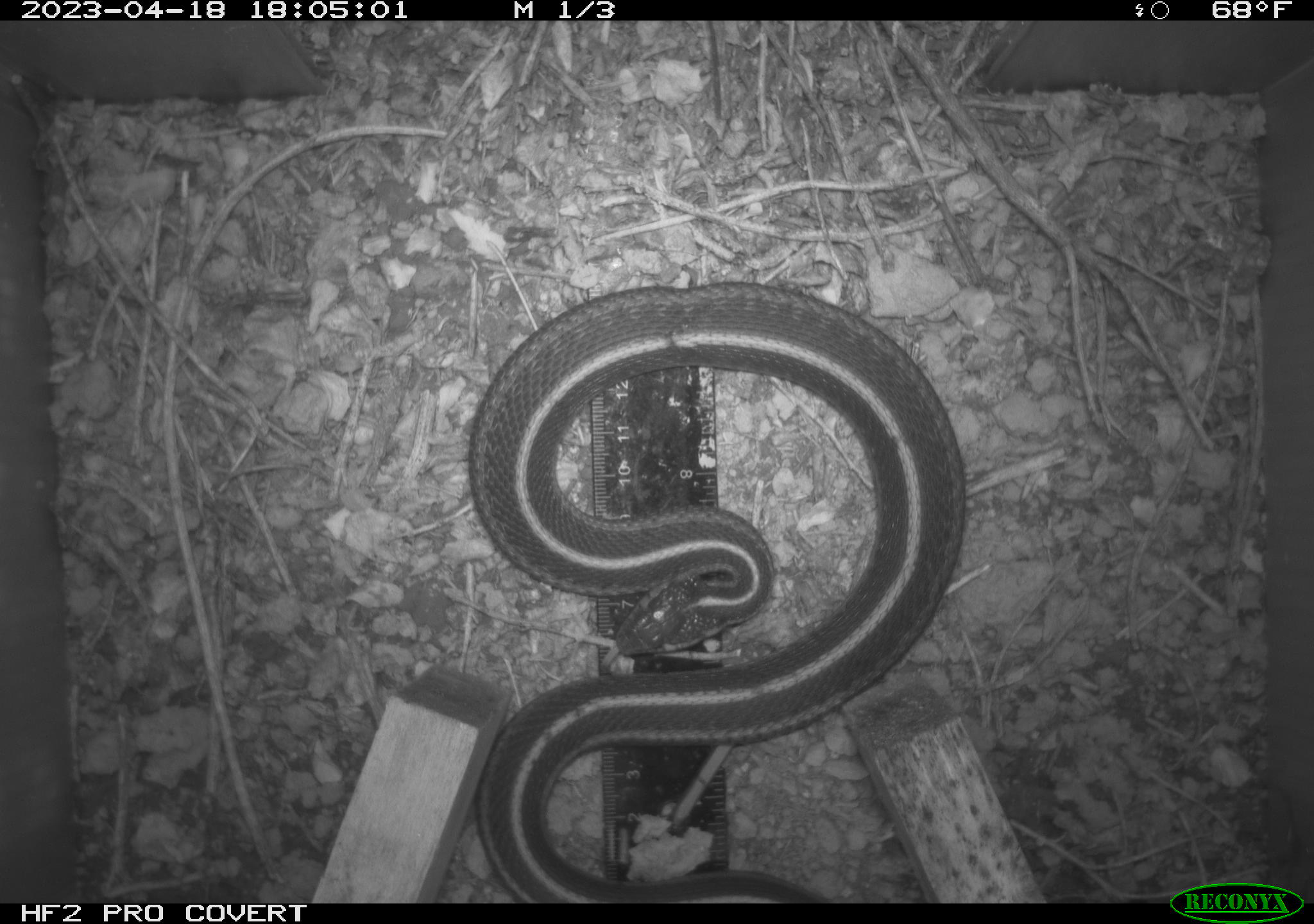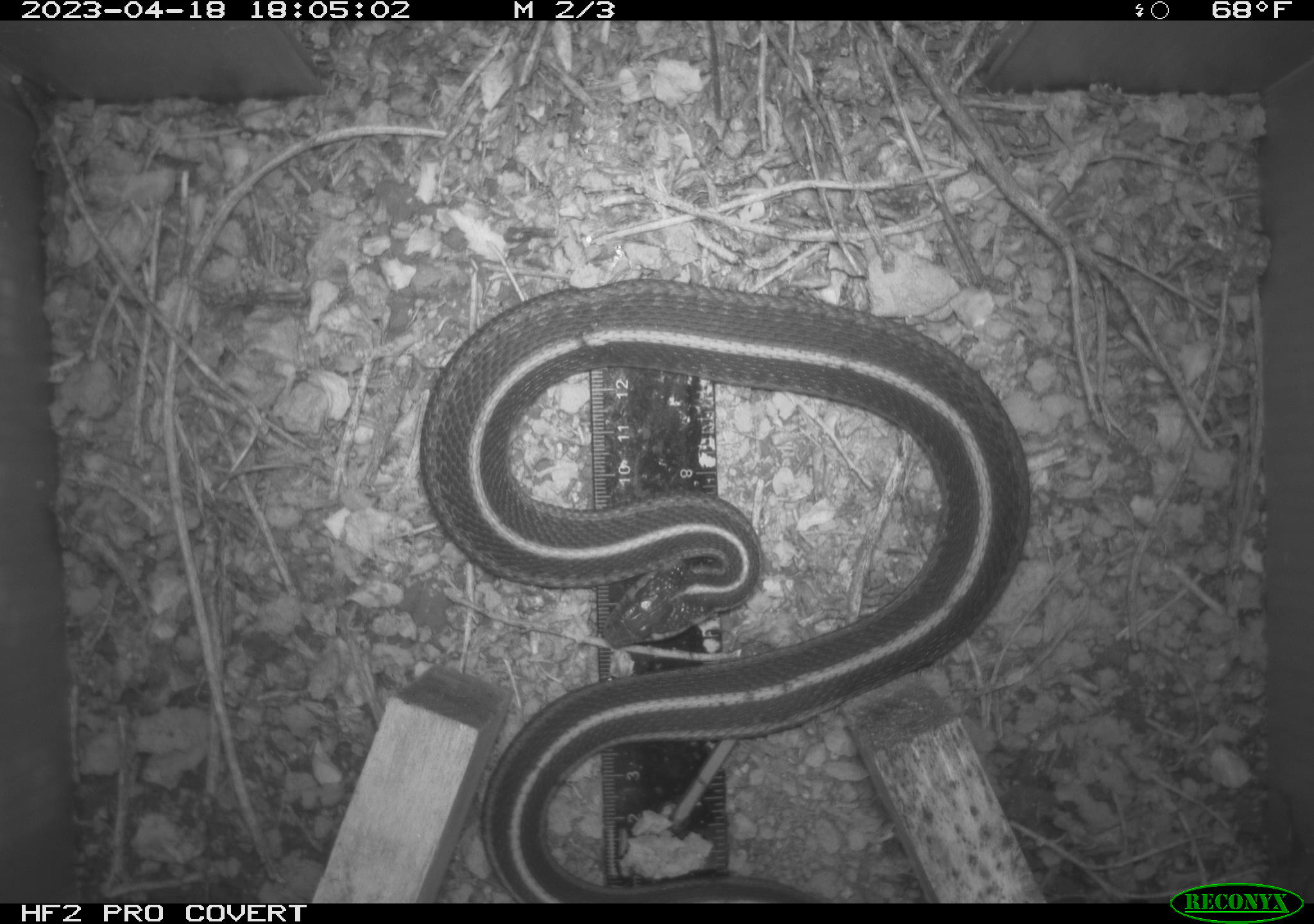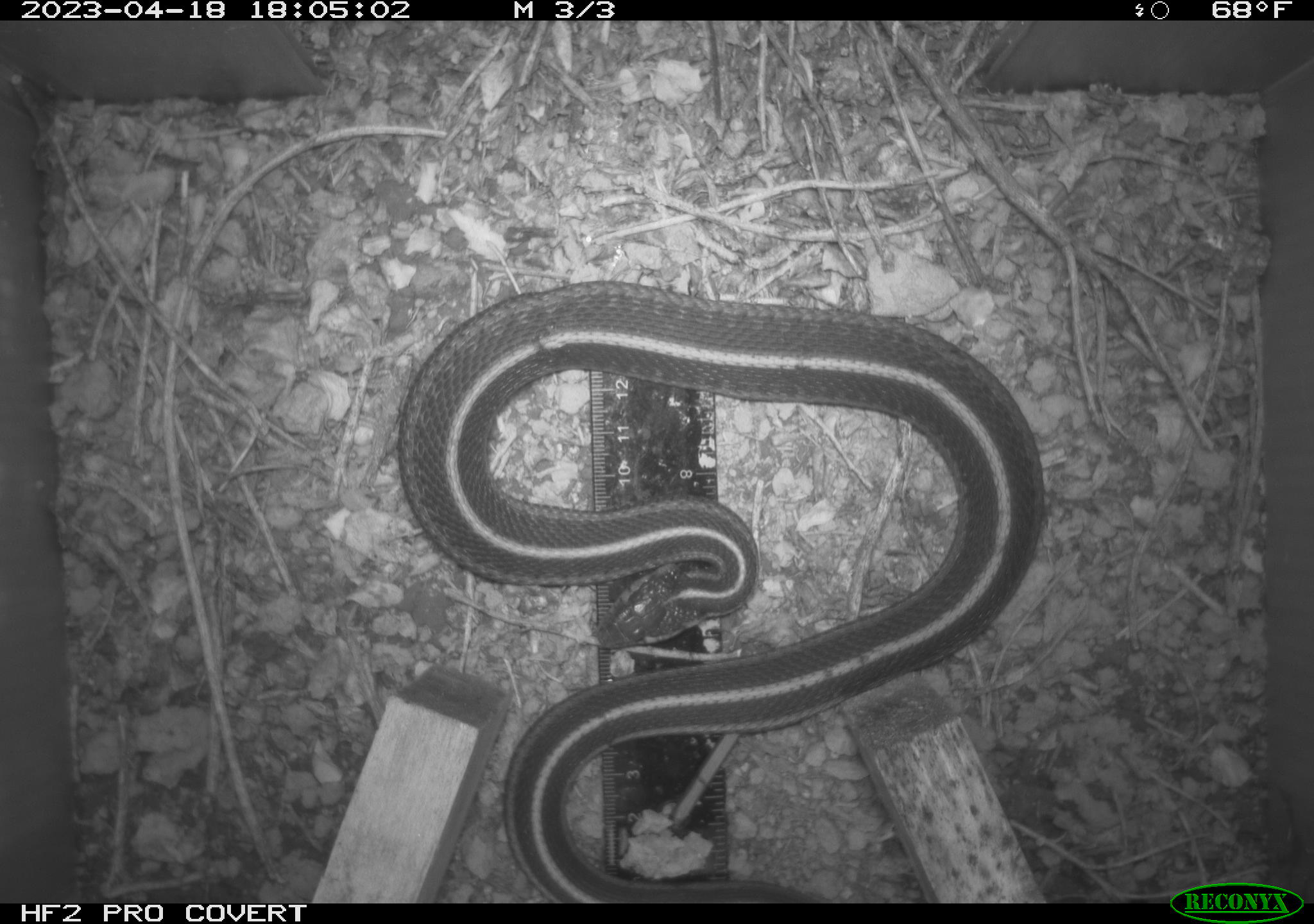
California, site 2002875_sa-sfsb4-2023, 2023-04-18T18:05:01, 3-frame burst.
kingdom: Animalia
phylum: Chordata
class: Reptilia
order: Squamata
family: Colubridae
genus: Thamnophis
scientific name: Thamnophis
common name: american gartersnakes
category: thamnophis species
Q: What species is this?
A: Thamnophis species (american gartersnakes) (Thamnophis).